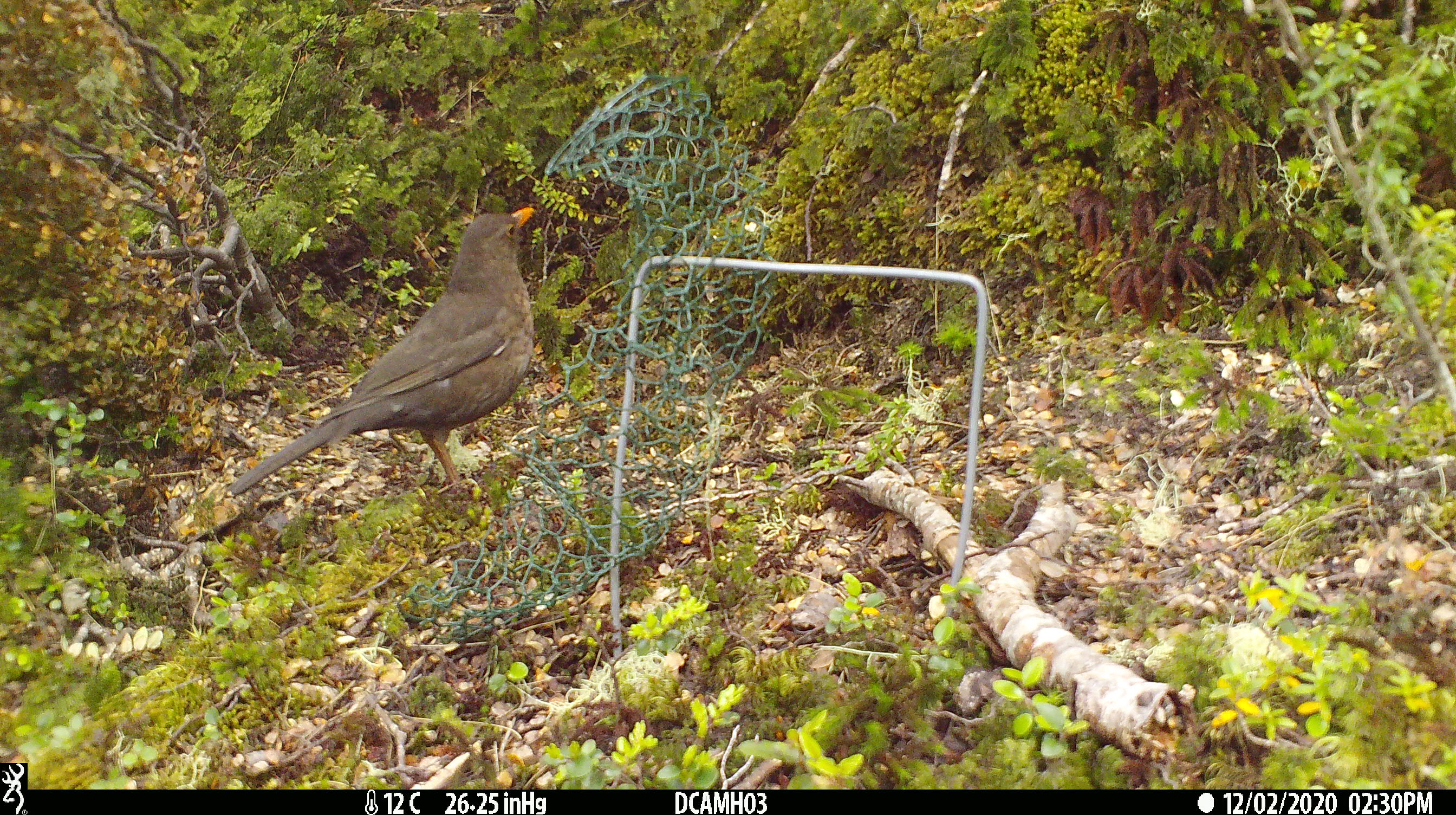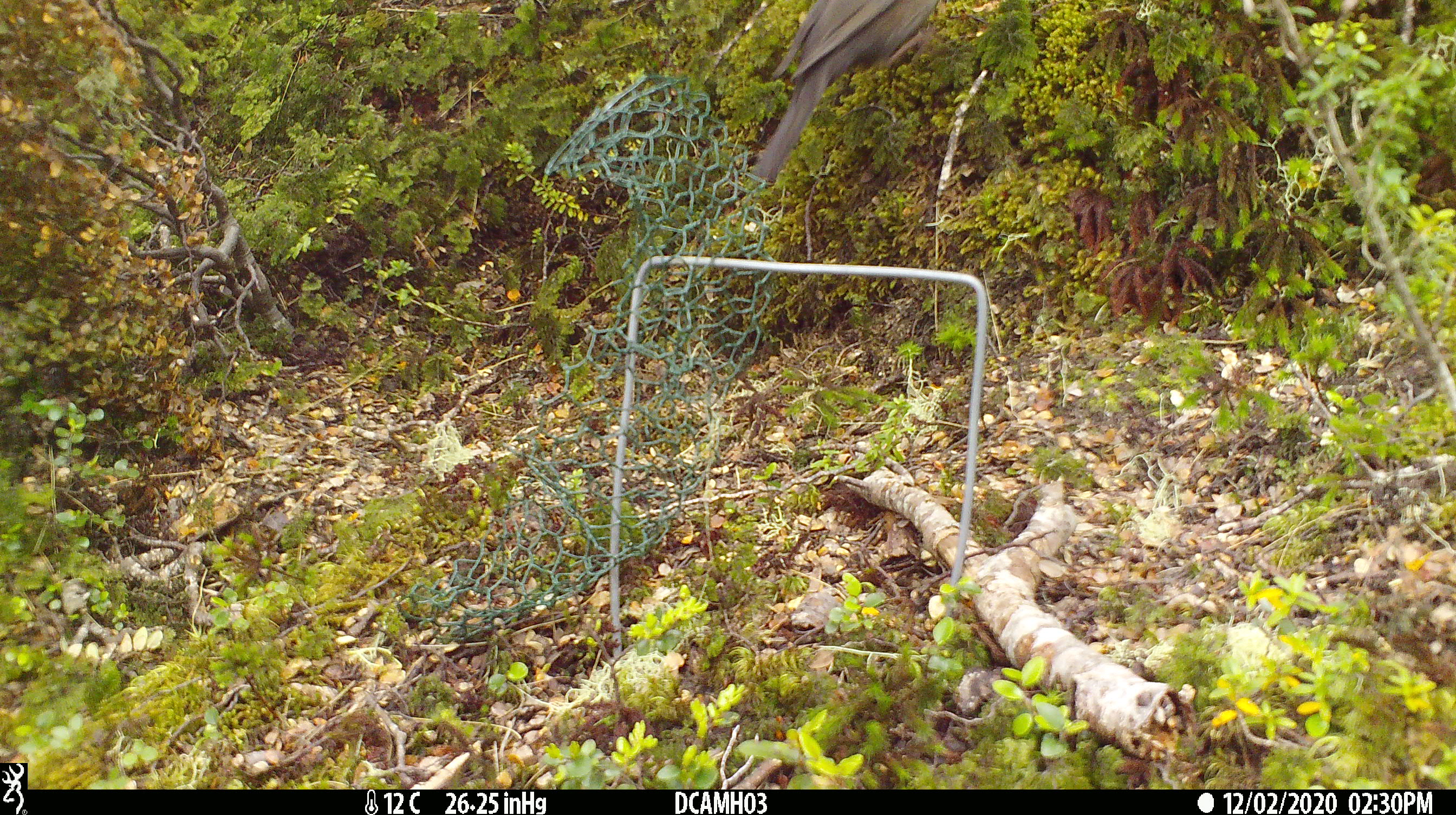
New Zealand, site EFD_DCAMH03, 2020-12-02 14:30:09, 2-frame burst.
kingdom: Animalia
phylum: Chordata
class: Aves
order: Passeriformes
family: Turdidae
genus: Turdus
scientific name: Turdus merula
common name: eurasian blackbird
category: blackbird